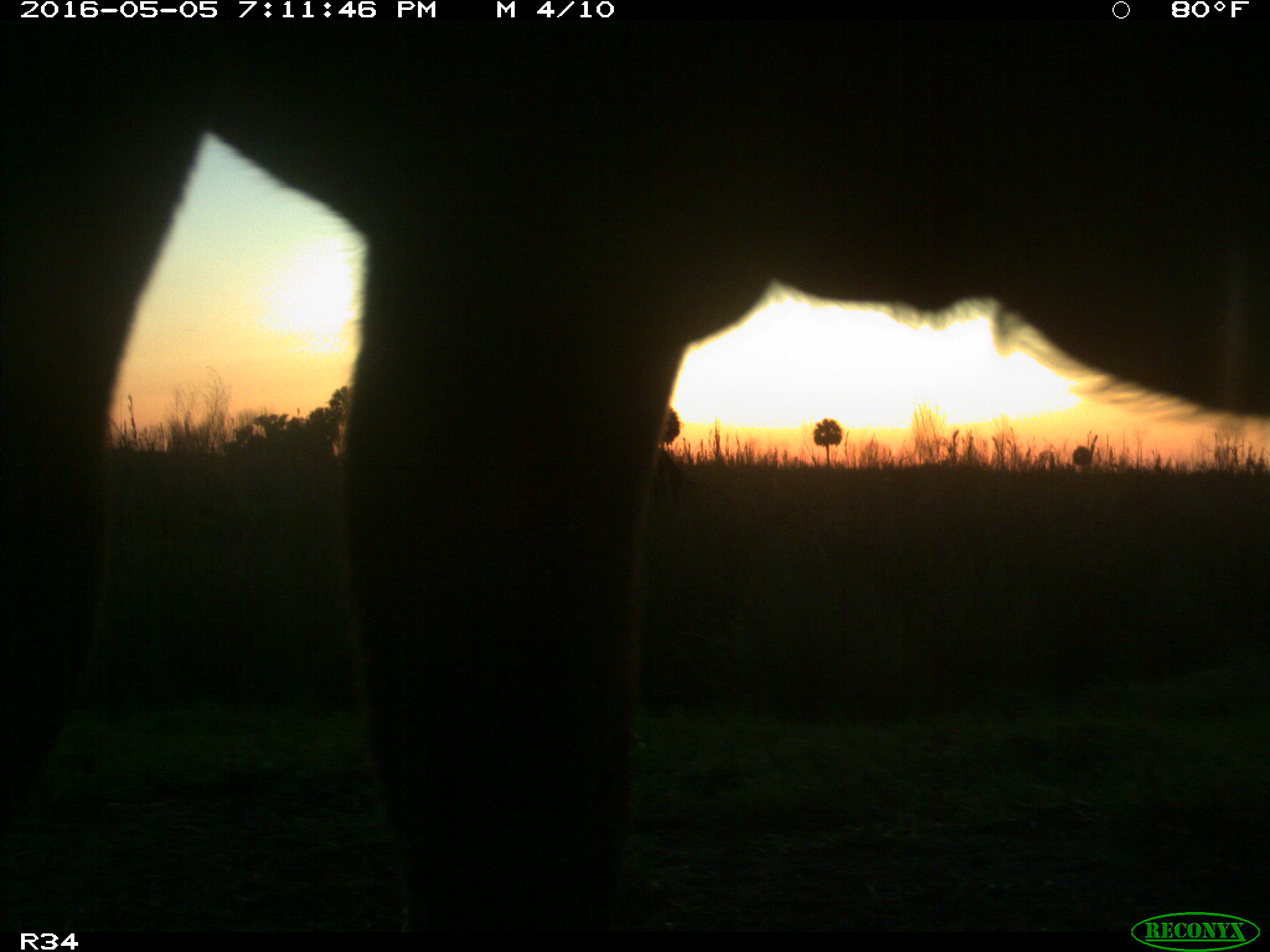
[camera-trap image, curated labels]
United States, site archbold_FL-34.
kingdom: Animalia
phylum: Chordata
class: Mammalia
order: Artiodactyla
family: Bovidae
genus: Bos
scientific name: Bos taurus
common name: domestic cow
Bos taurus (domestic cow).